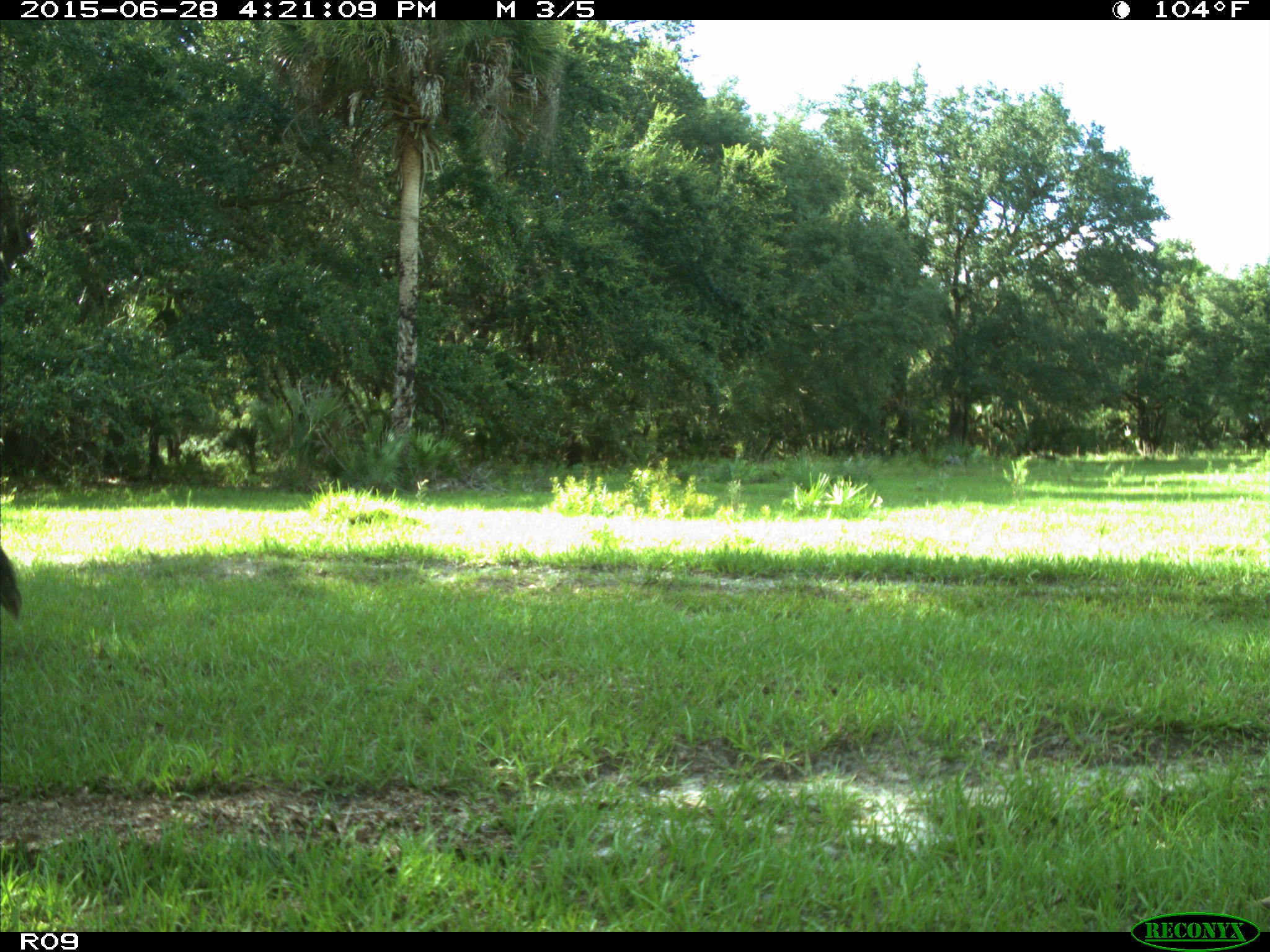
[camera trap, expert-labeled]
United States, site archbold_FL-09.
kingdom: Animalia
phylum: Chordata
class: Mammalia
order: Artiodactyla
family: Bovidae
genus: Bos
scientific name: Bos taurus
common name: domestic cow